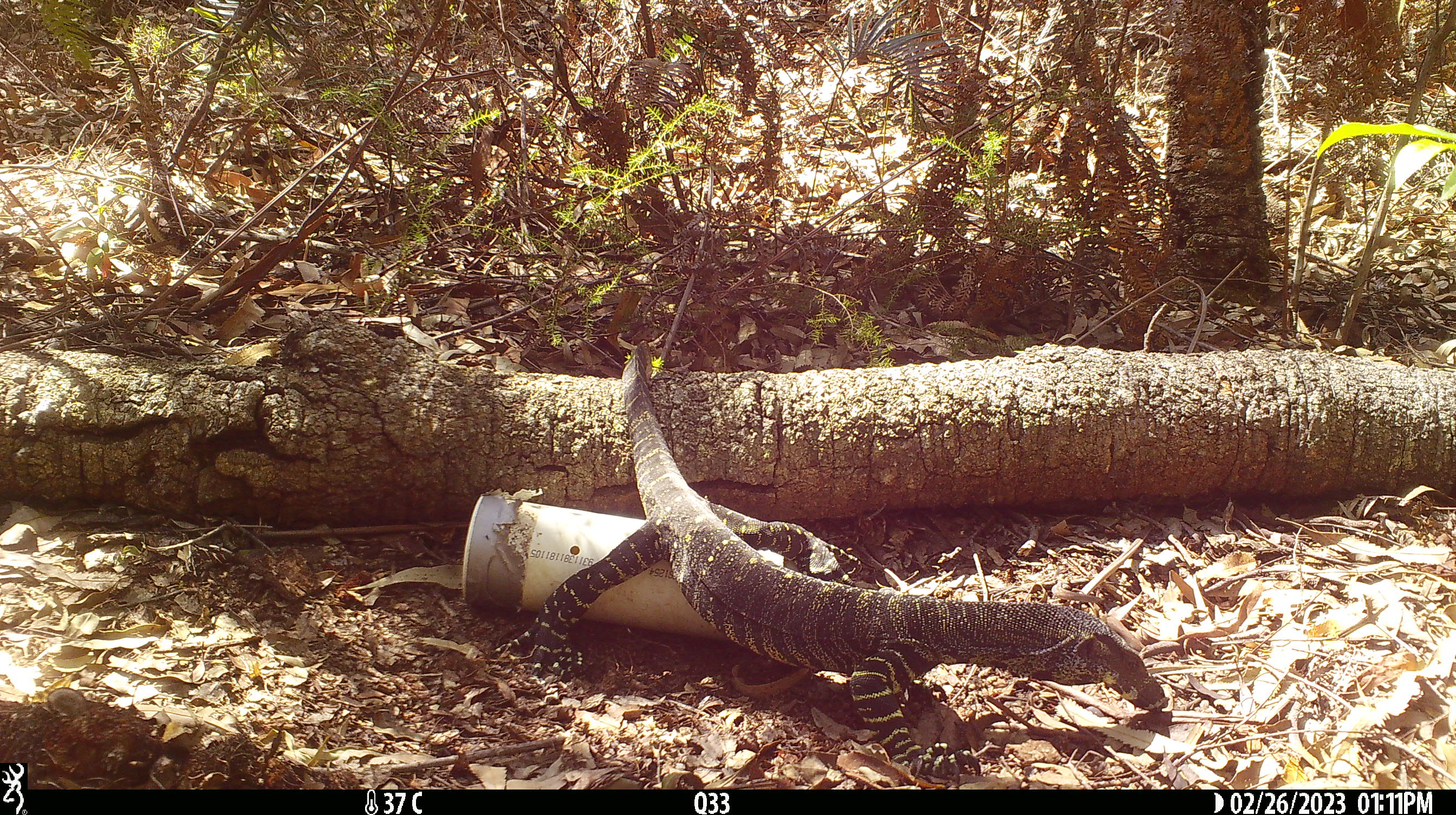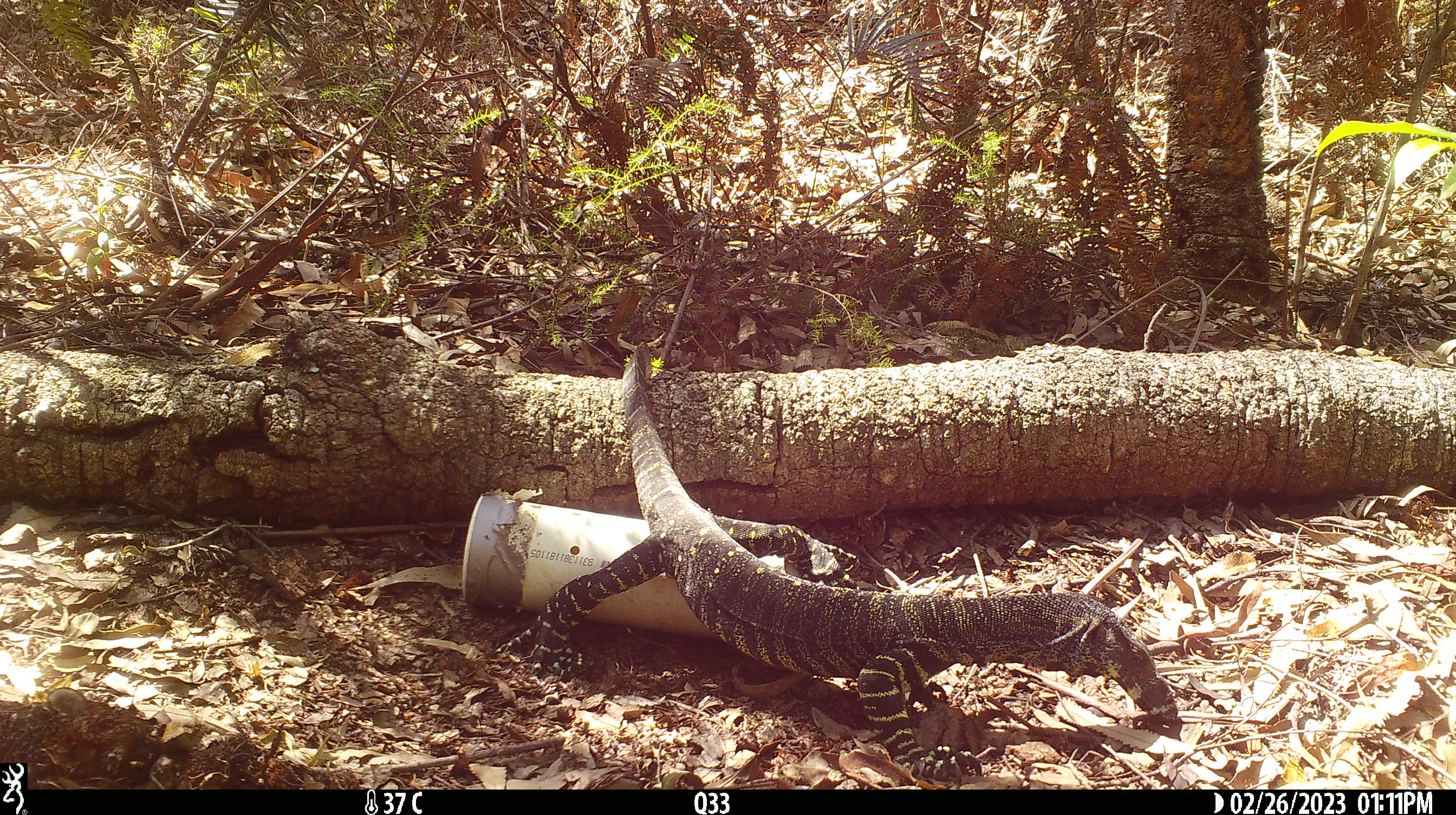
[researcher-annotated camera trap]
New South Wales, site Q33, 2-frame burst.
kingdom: Animalia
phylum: Chordata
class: Reptilia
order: Squamata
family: Varanidae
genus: Varanus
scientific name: Varanus varius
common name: lace monitor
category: goanna